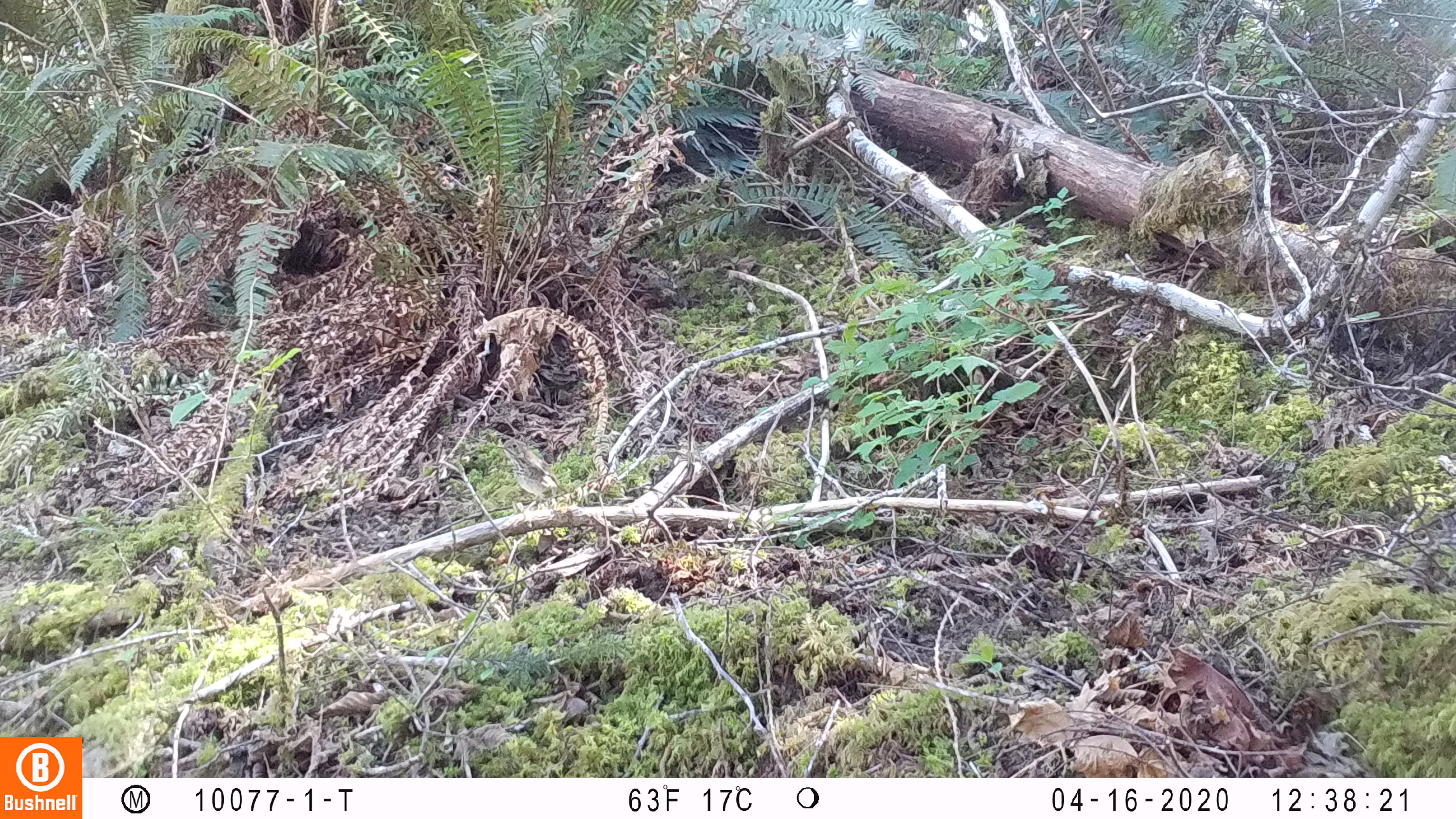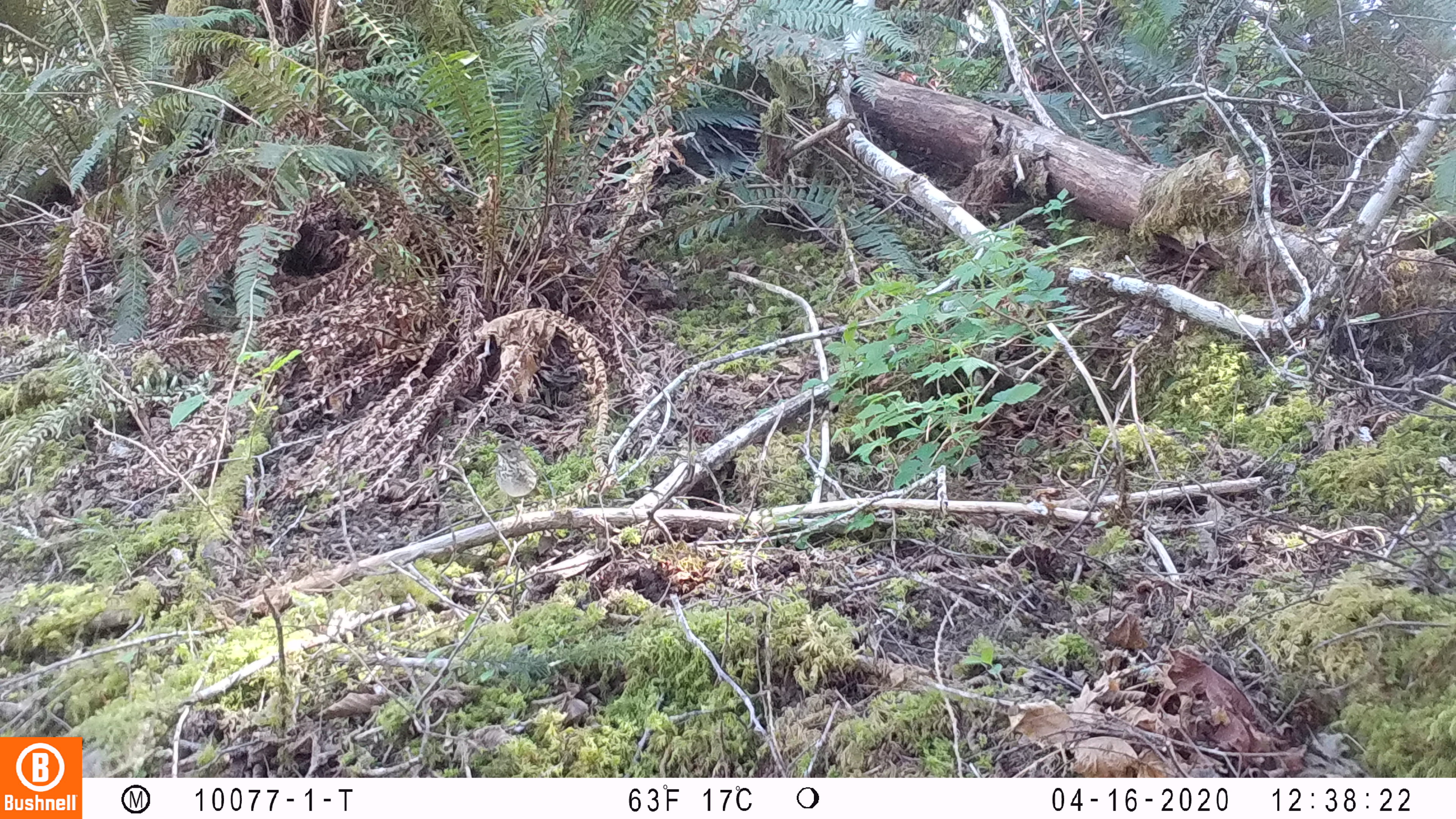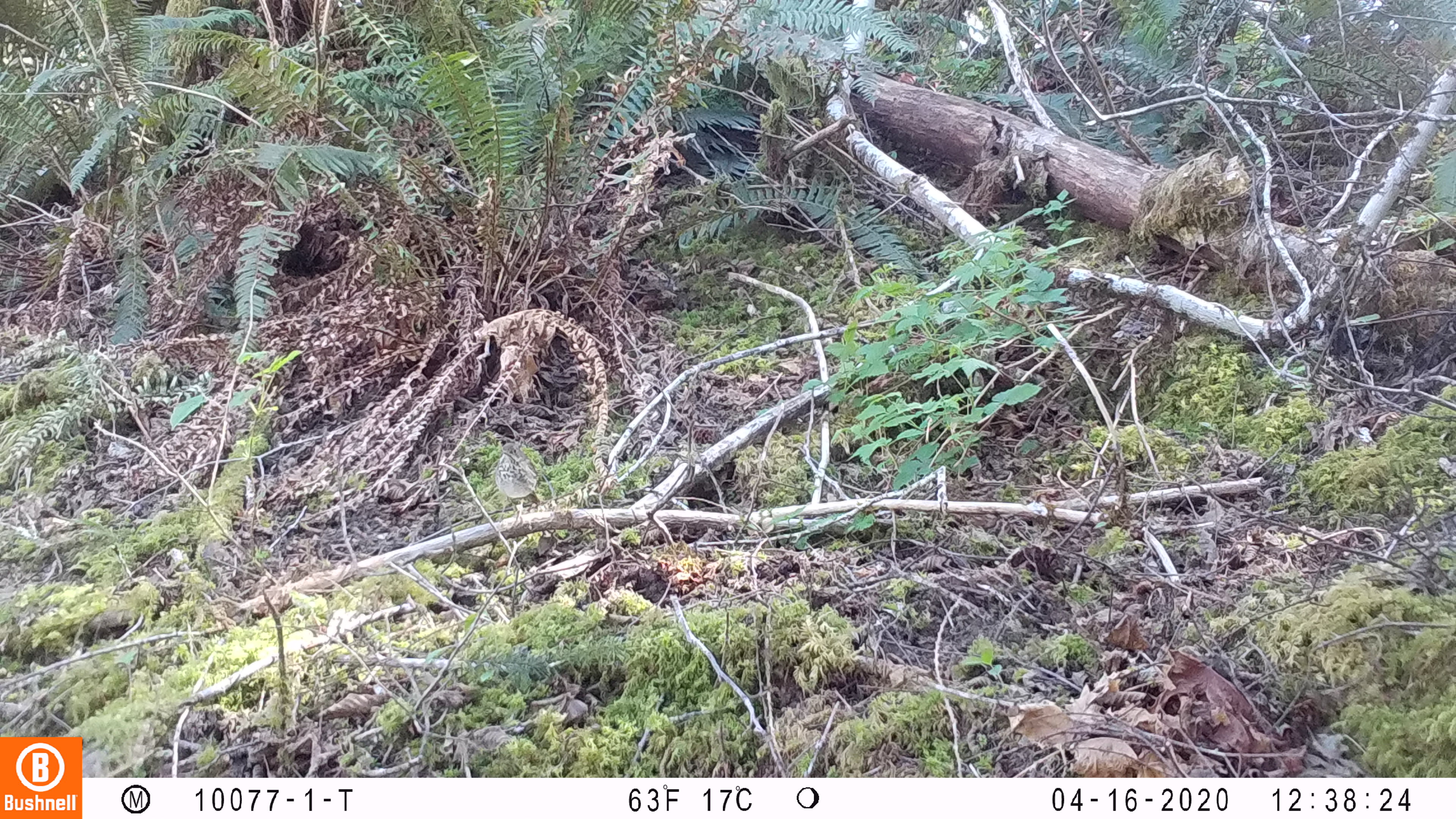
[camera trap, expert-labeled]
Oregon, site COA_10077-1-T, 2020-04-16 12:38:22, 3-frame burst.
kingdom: Animalia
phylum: Chordata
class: Aves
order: Passeriformes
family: Turdidae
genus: Catharus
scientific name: Catharus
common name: brown thrushes and nightingale-thrushes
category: catharus species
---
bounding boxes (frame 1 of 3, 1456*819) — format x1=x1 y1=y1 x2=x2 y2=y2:
catharus species: x1=487 y1=428 x2=583 y2=534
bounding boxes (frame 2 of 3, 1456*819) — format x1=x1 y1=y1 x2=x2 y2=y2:
catharus species: x1=480 y1=438 x2=563 y2=532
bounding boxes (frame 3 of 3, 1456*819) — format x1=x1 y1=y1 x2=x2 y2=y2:
catharus species: x1=485 y1=434 x2=552 y2=532